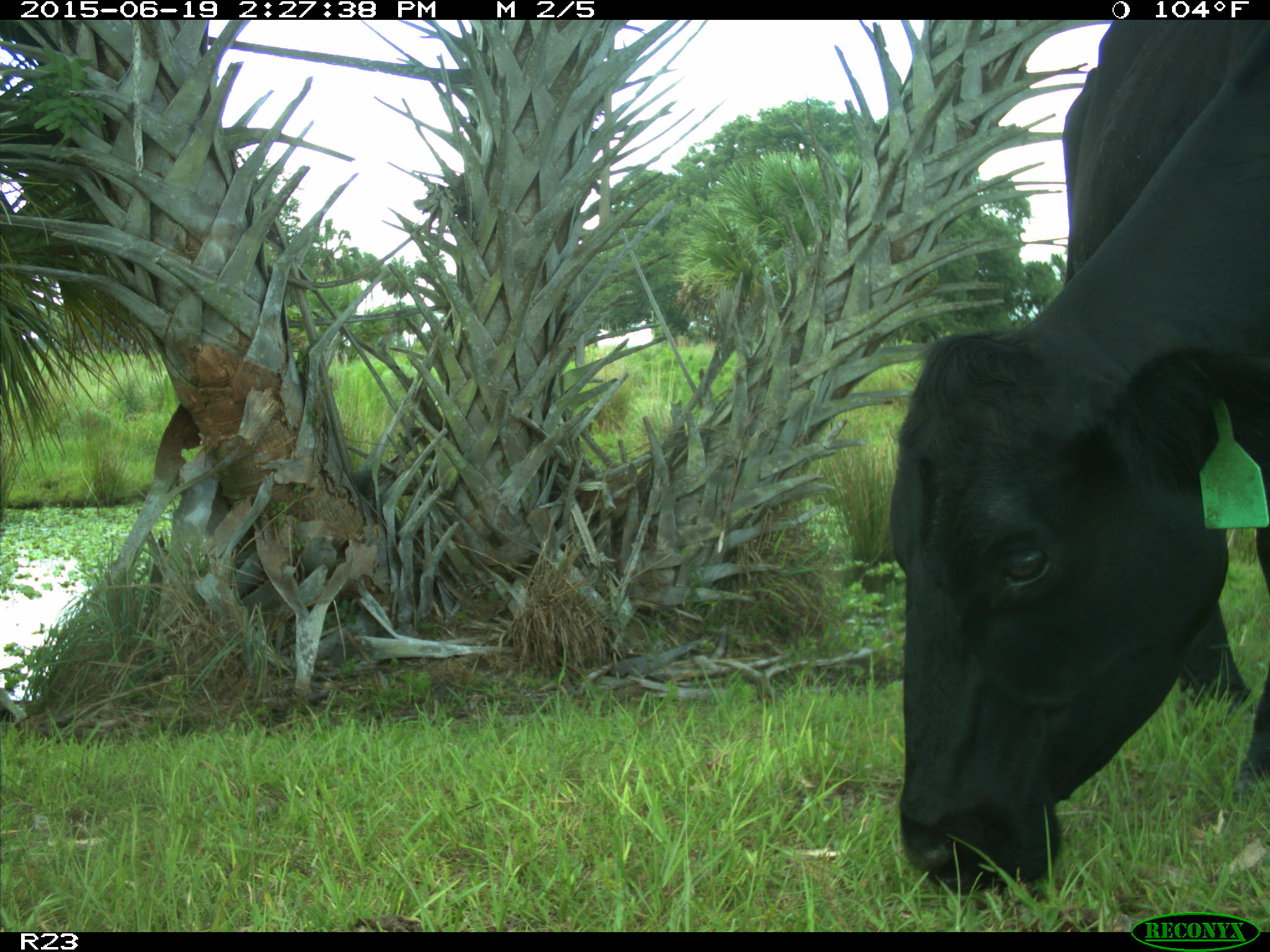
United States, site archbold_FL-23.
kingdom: Animalia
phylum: Chordata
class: Mammalia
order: Artiodactyla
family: Bovidae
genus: Bos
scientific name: Bos taurus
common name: domestic cow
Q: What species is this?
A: Bos taurus (domestic cow).